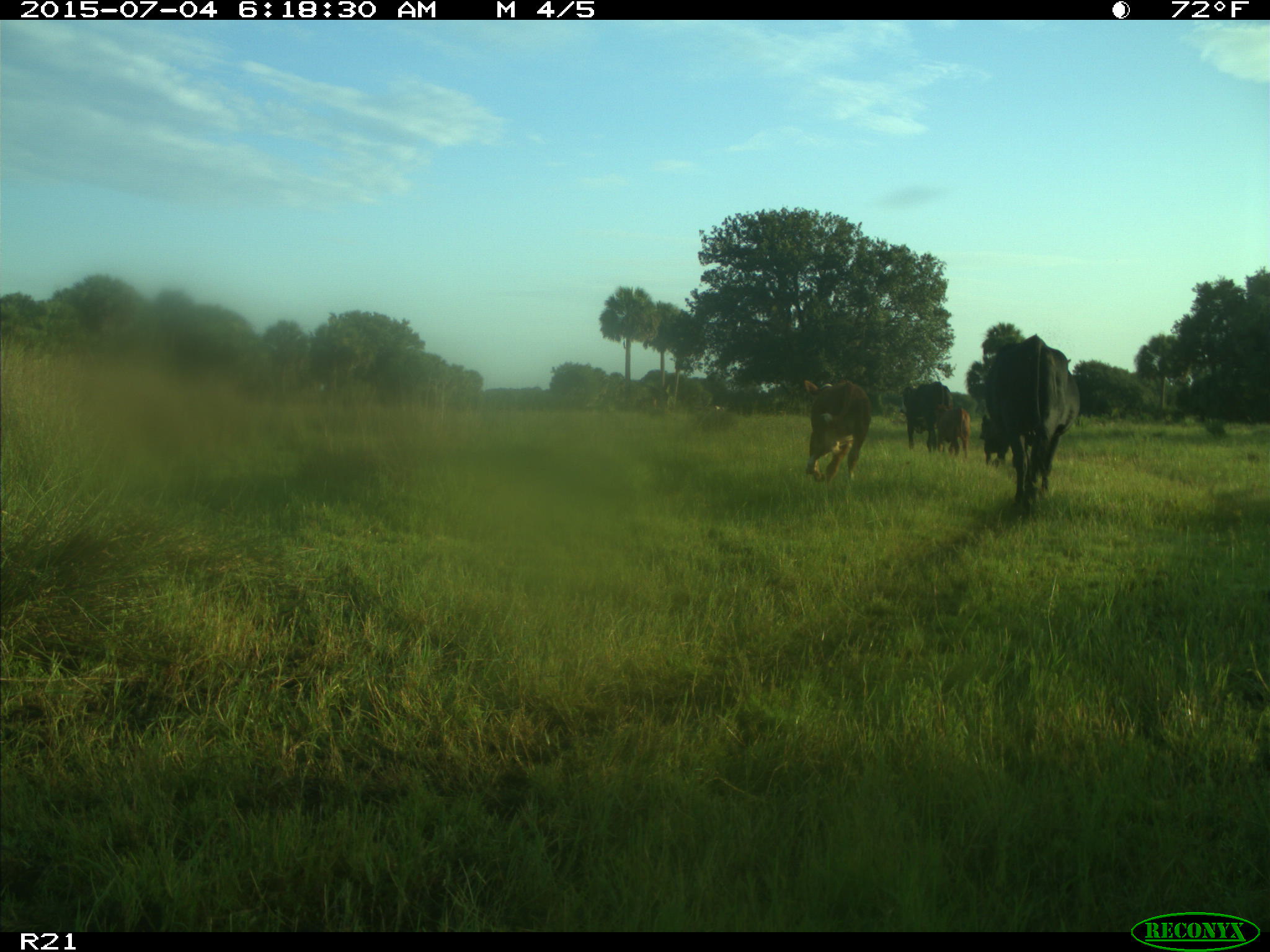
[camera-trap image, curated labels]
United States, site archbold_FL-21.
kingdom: Animalia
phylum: Chordata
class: Mammalia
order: Artiodactyla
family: Bovidae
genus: Bos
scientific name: Bos taurus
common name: domestic cow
Bos taurus (domestic cow).